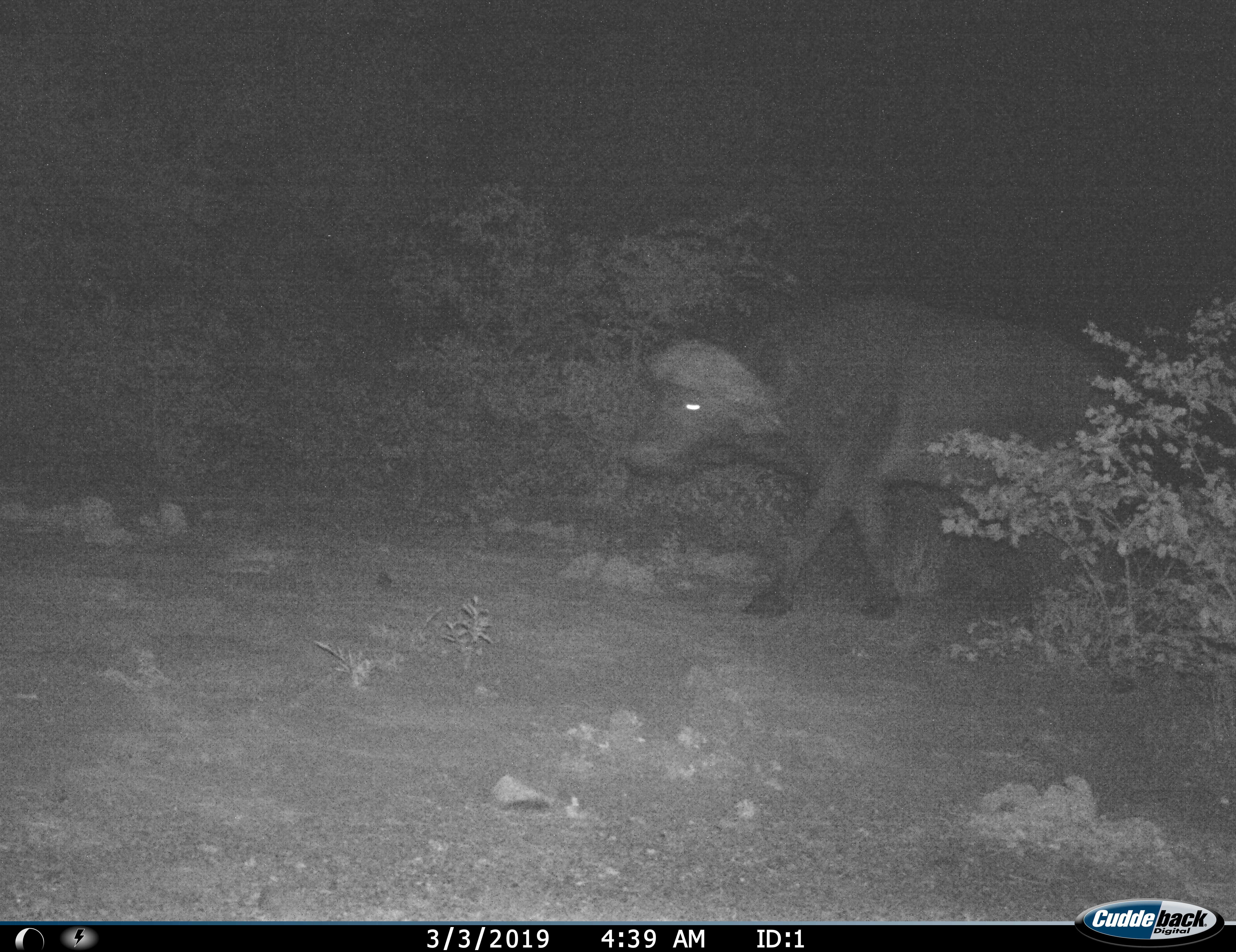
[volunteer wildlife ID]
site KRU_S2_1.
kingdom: Animalia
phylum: Chordata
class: Mammalia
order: Artiodactyla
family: Bovidae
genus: Syncerus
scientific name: Syncerus caffer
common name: african buffalo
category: buffalo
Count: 1.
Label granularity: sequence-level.